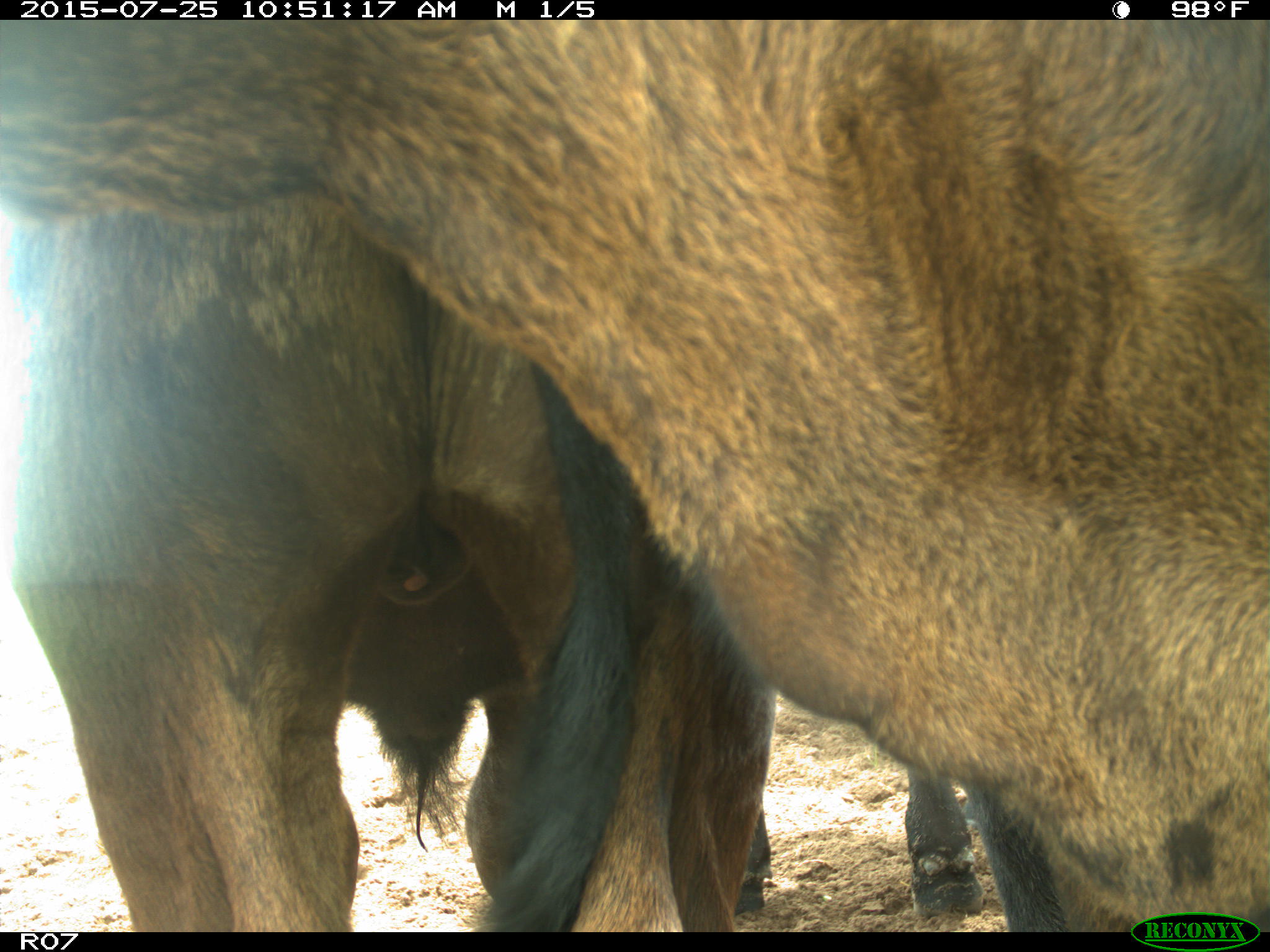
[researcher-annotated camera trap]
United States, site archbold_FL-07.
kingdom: Animalia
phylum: Chordata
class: Mammalia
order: Artiodactyla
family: Bovidae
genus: Bos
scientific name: Bos taurus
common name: domestic cow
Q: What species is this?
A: Bos taurus (domestic cow).